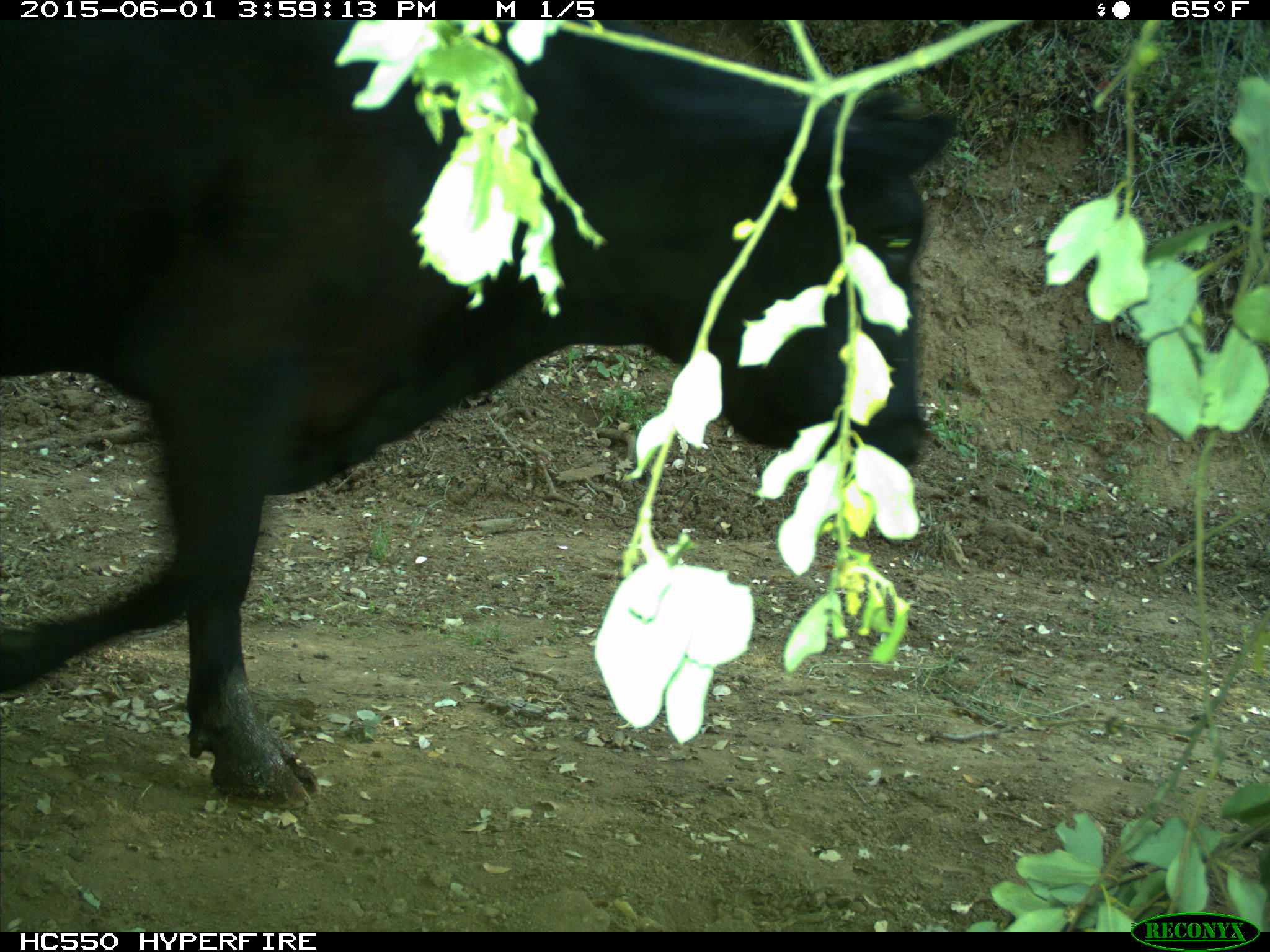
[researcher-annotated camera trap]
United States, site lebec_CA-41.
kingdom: Animalia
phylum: Chordata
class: Mammalia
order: Artiodactyla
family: Bovidae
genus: Bos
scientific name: Bos taurus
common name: domestic cow